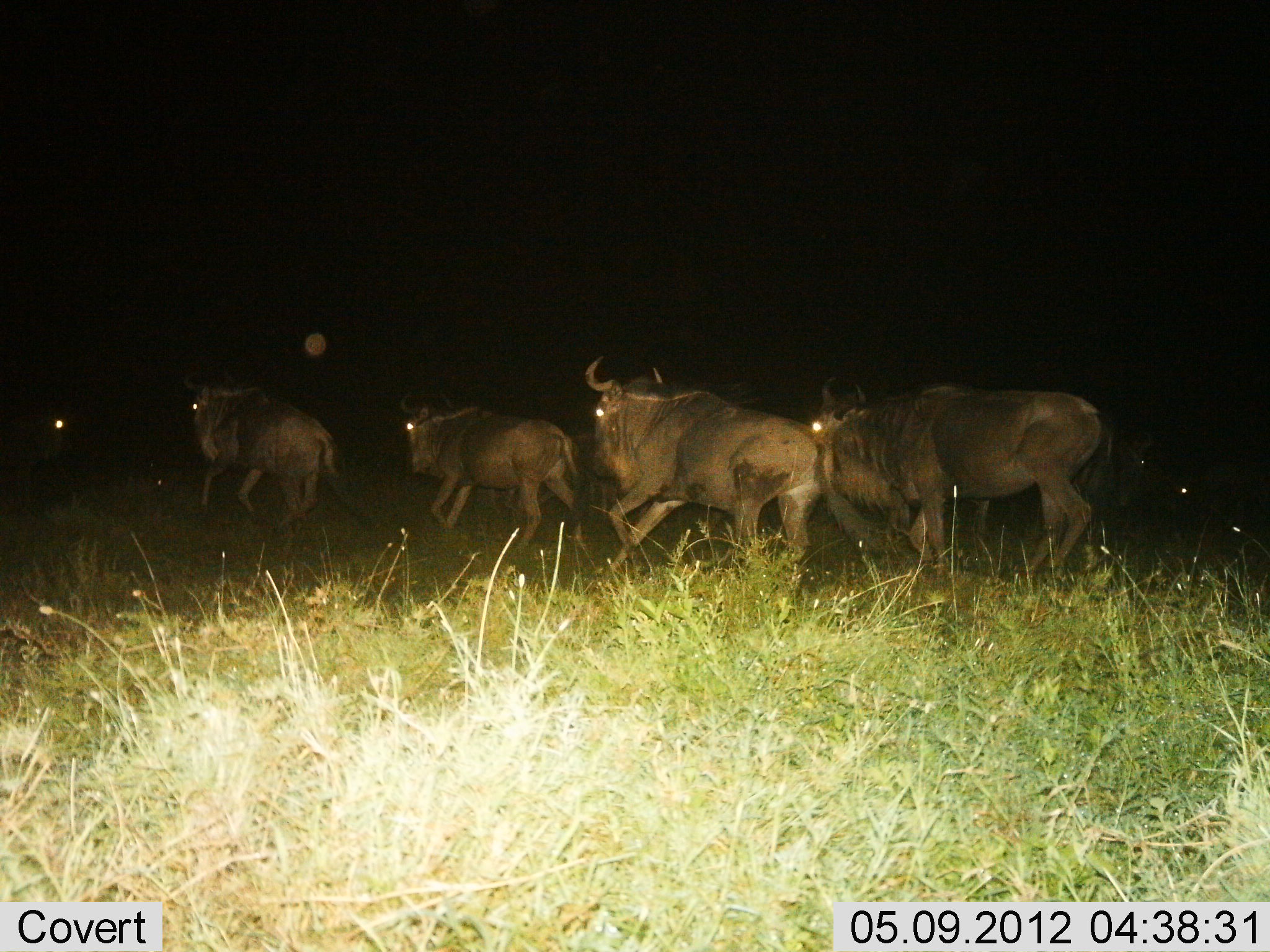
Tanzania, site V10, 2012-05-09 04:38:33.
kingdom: Animalia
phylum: Chordata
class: Mammalia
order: Artiodactyla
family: Bovidae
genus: Connochaetes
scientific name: Connochaetes taurinus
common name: blue wildebeest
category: wildebeest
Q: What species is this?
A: Wildebeest (blue wildebeest) (Connochaetes taurinus).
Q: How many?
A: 6.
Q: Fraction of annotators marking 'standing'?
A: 0%.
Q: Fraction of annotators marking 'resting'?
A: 0%.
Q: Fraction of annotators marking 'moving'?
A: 100%.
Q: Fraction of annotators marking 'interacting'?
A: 0%.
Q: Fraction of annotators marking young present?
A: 0%.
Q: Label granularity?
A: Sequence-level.